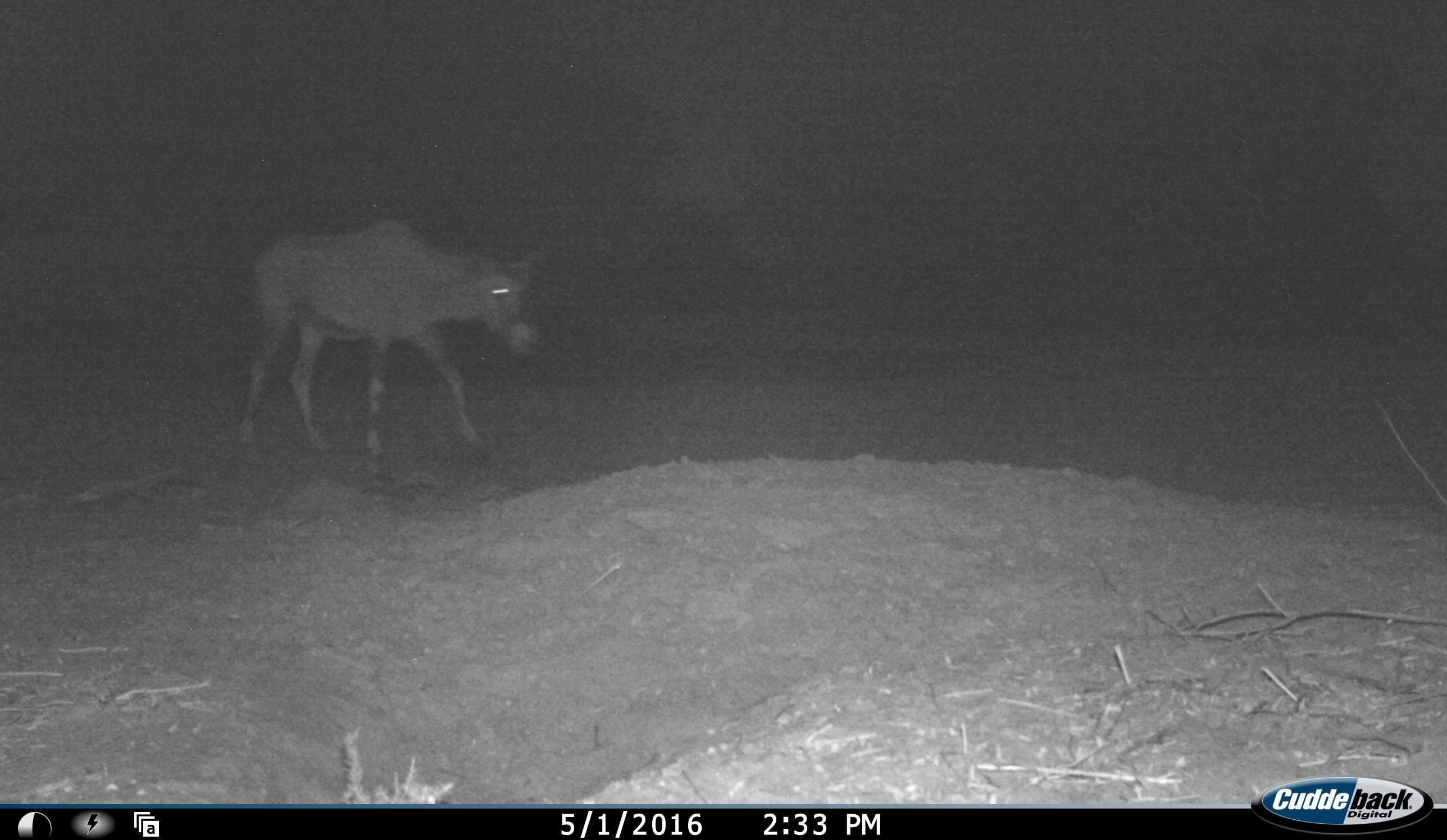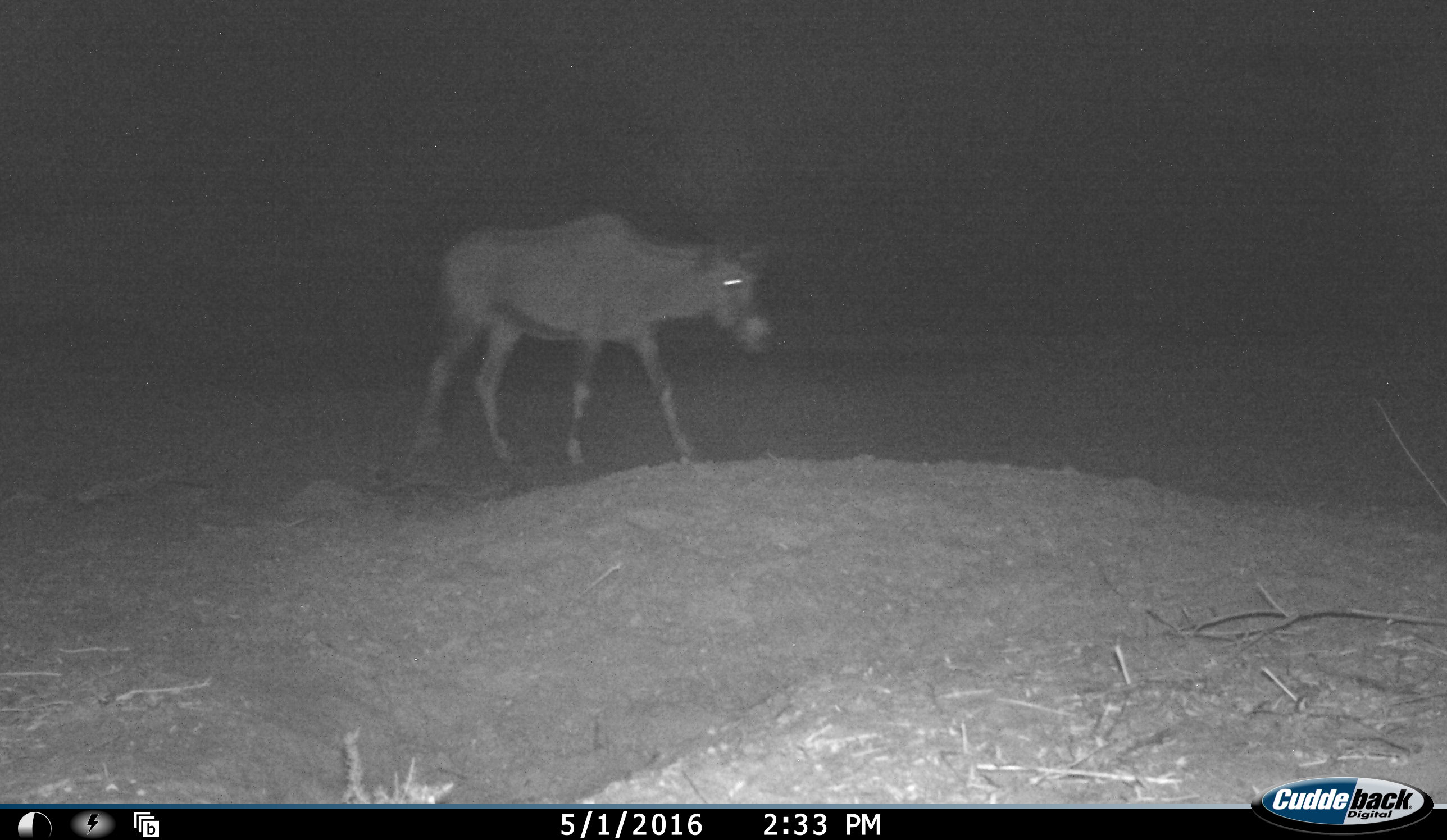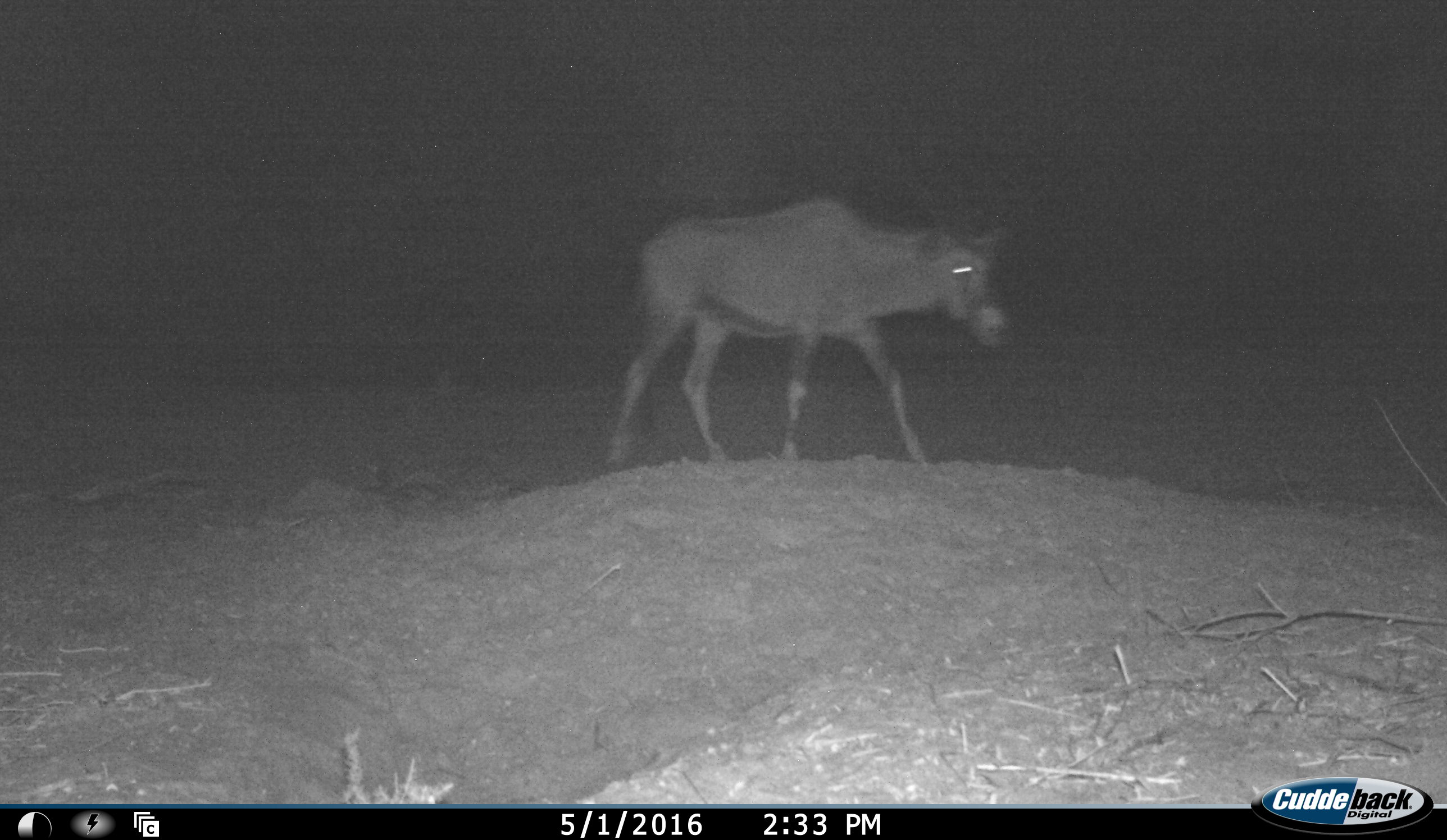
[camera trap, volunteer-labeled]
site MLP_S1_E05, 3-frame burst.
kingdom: Animalia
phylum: Chordata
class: Mammalia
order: Artiodactyla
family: Bovidae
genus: Oryx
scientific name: Oryx gazella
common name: gemsbok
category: oryx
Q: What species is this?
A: Oryx (gemsbok) (Oryx gazella).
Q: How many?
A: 1.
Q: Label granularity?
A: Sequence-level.